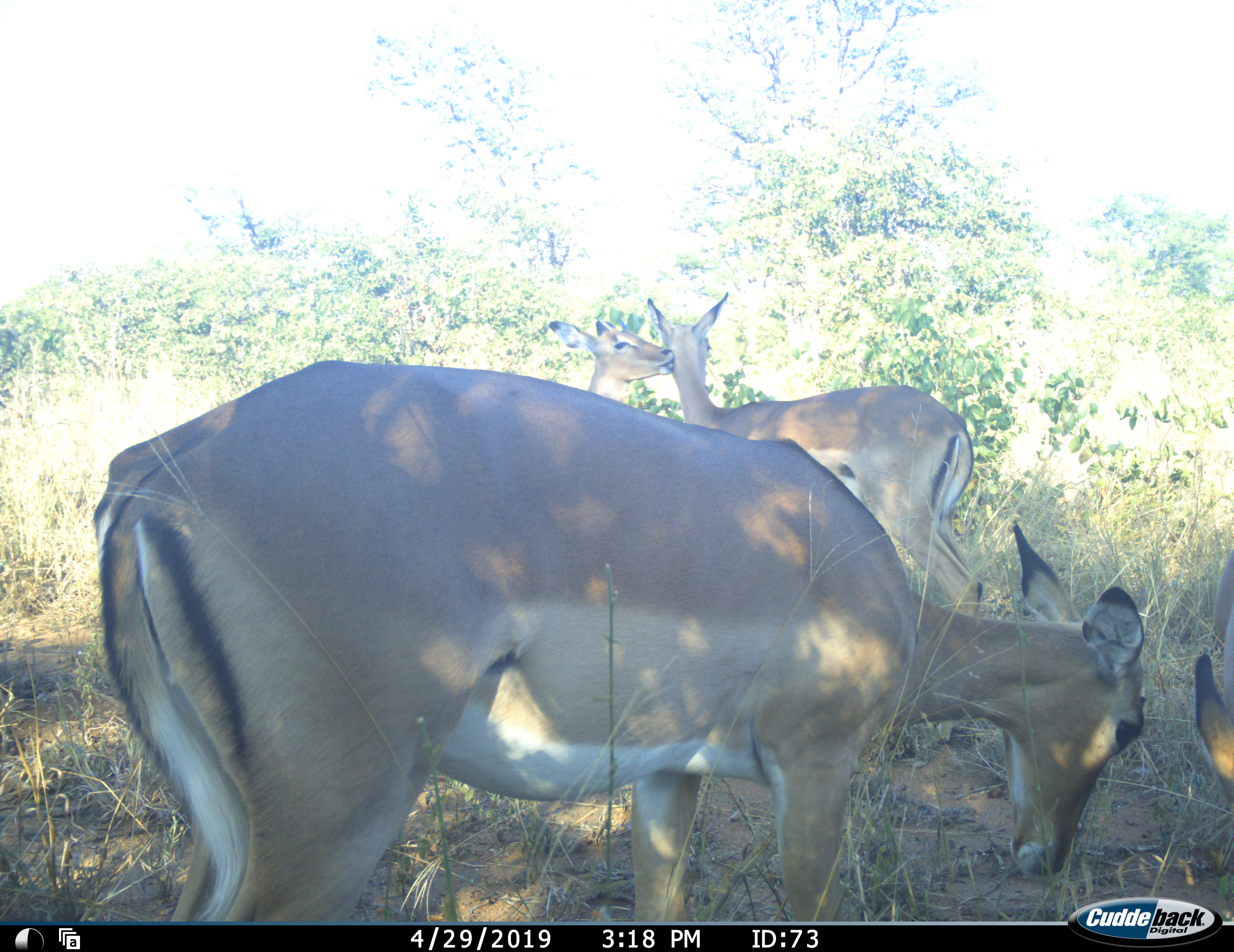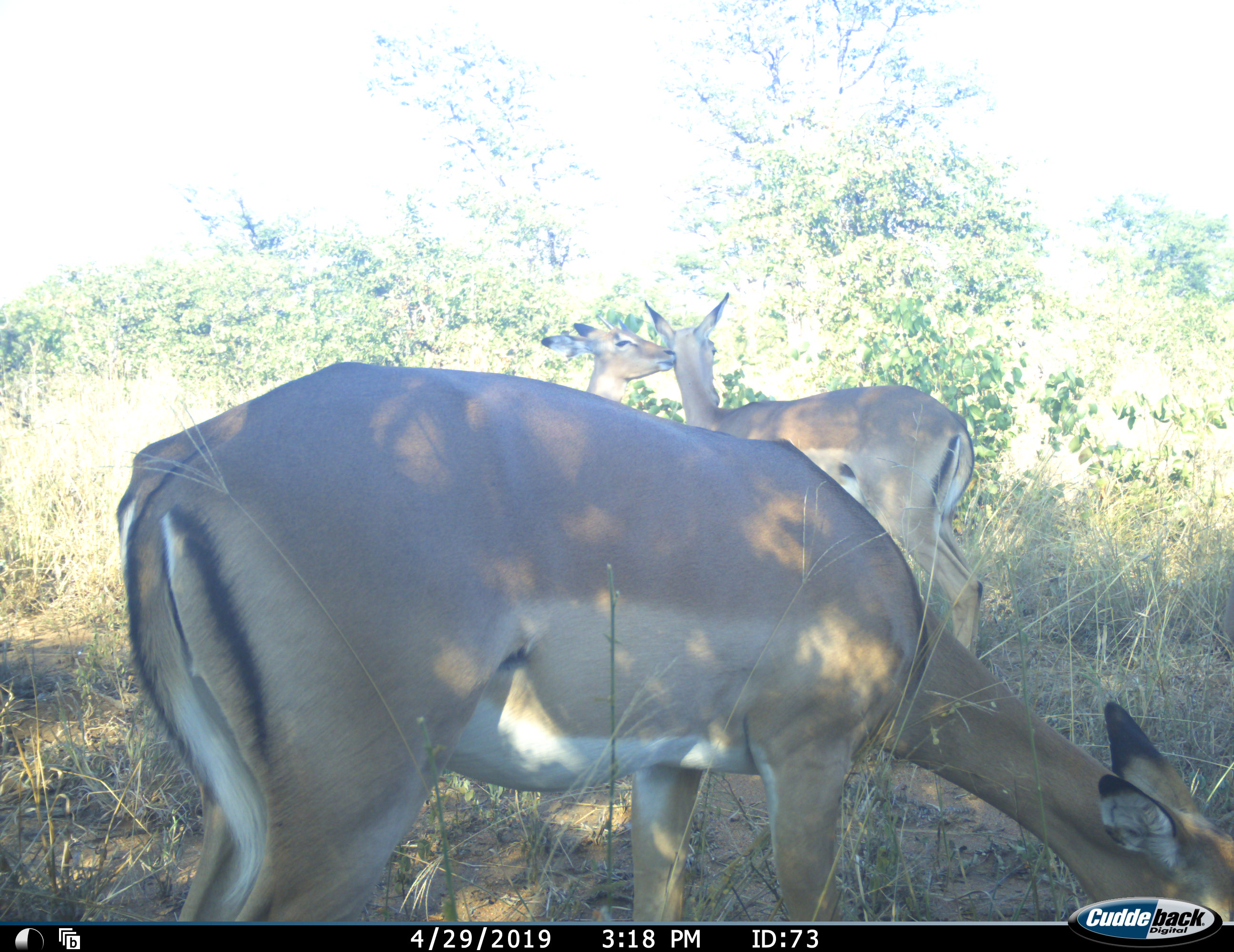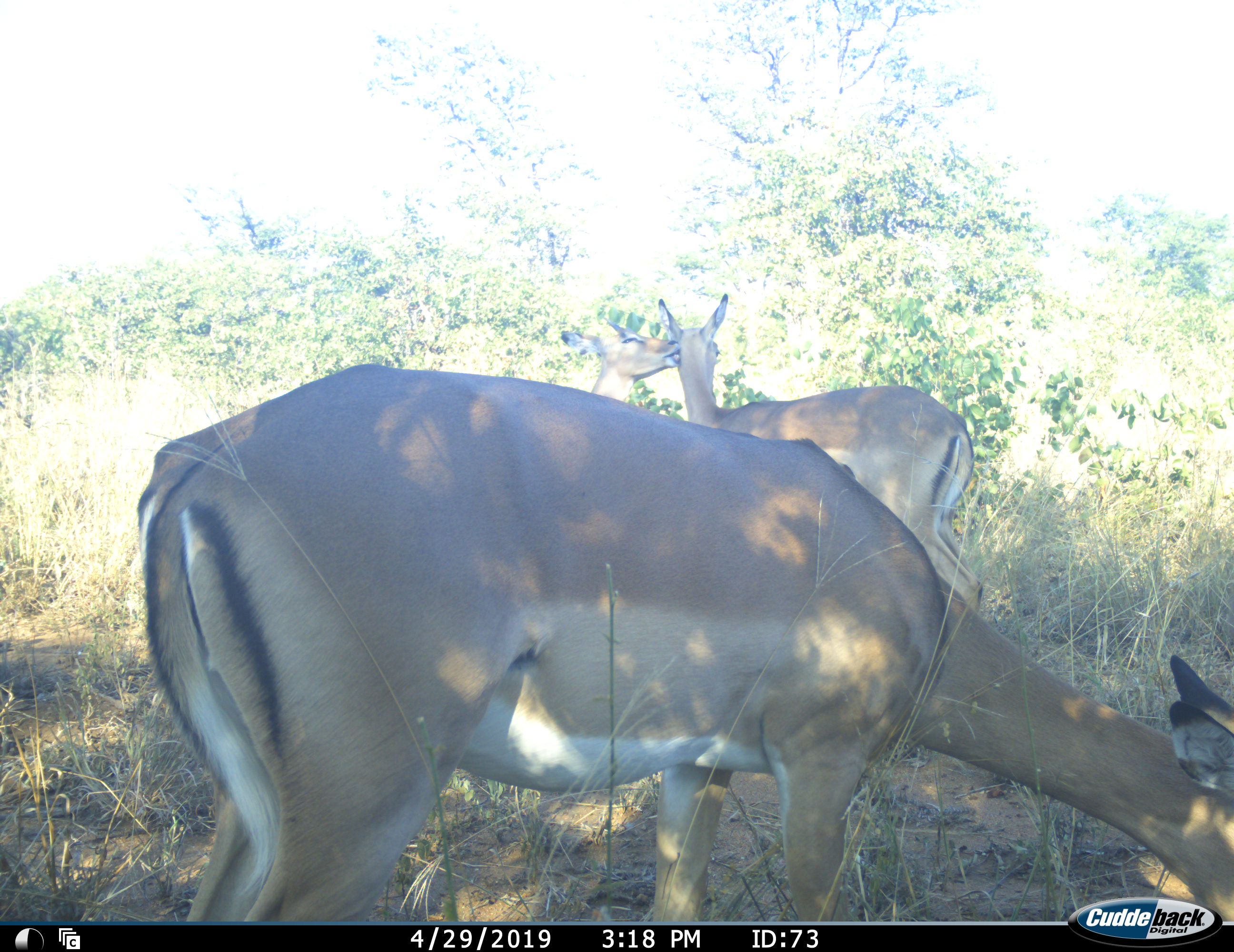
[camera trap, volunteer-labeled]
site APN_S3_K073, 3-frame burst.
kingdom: Animalia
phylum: Chordata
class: Mammalia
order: Artiodactyla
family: Bovidae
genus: Aepyceros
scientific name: Aepyceros melampus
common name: impala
Impala (Aepyceros melampus), count 4. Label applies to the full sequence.